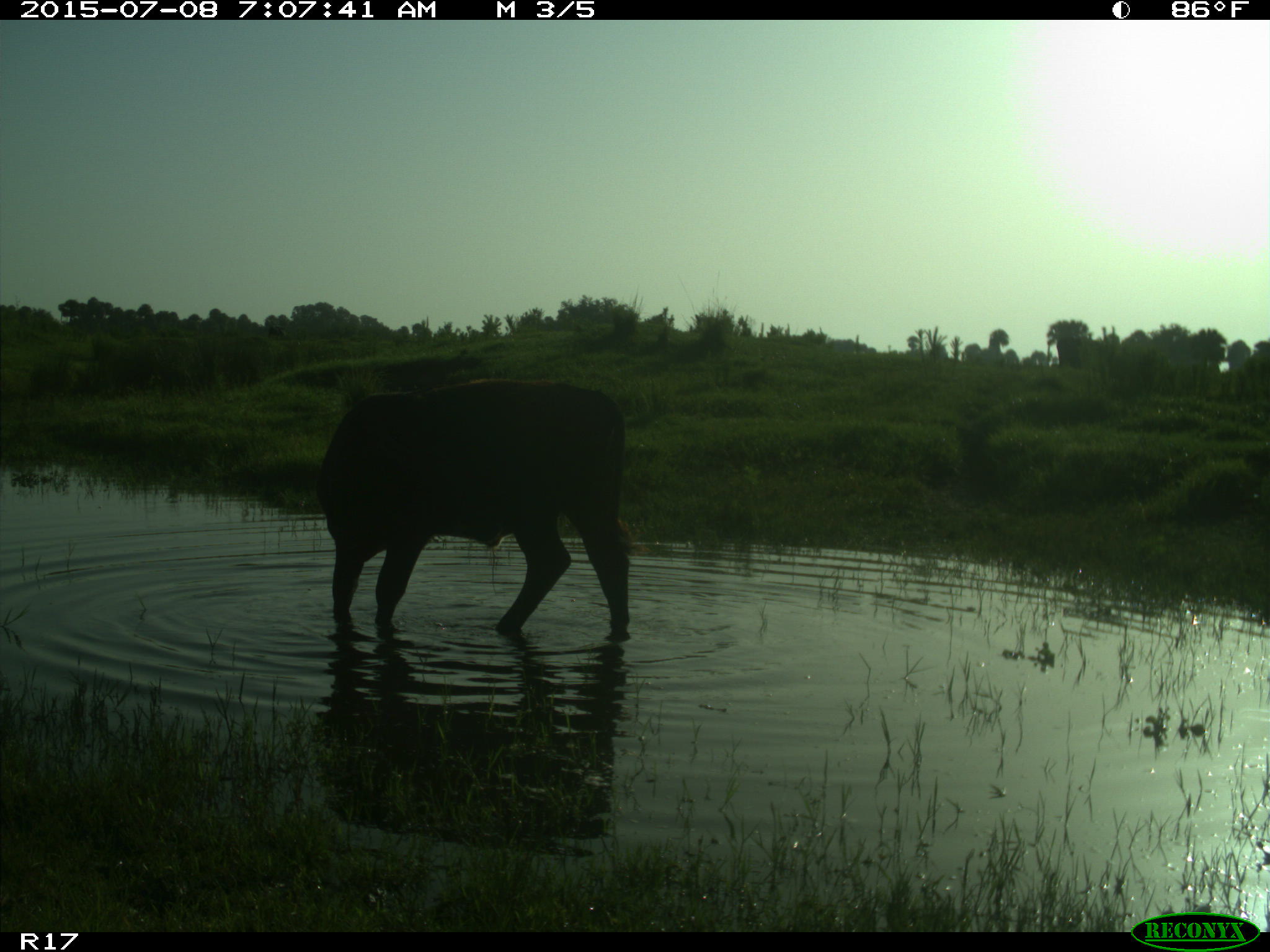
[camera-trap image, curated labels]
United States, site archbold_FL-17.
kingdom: Animalia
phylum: Chordata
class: Mammalia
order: Artiodactyla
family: Bovidae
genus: Bos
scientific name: Bos taurus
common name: domestic cow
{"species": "Bos taurus (domestic cow)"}